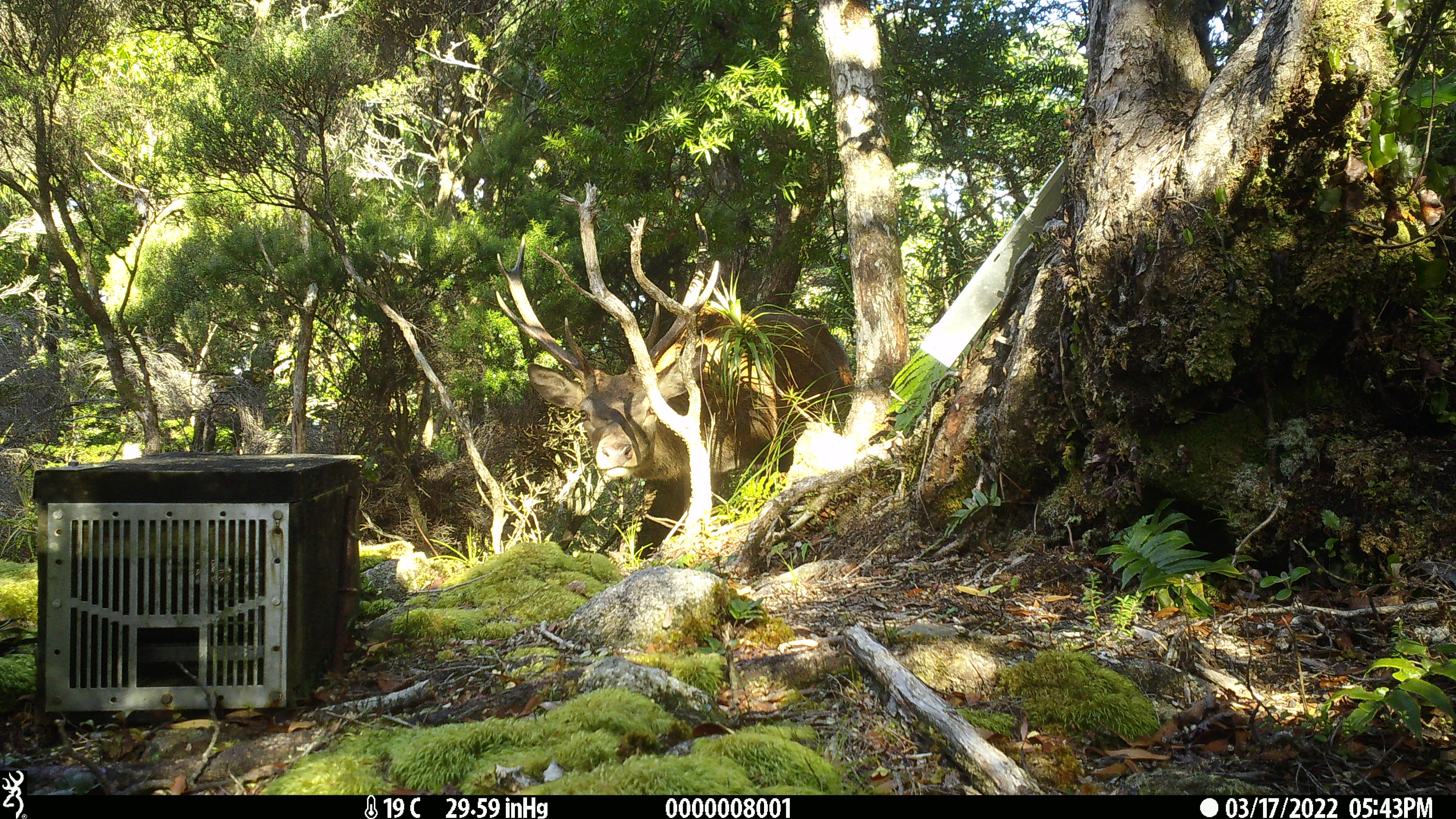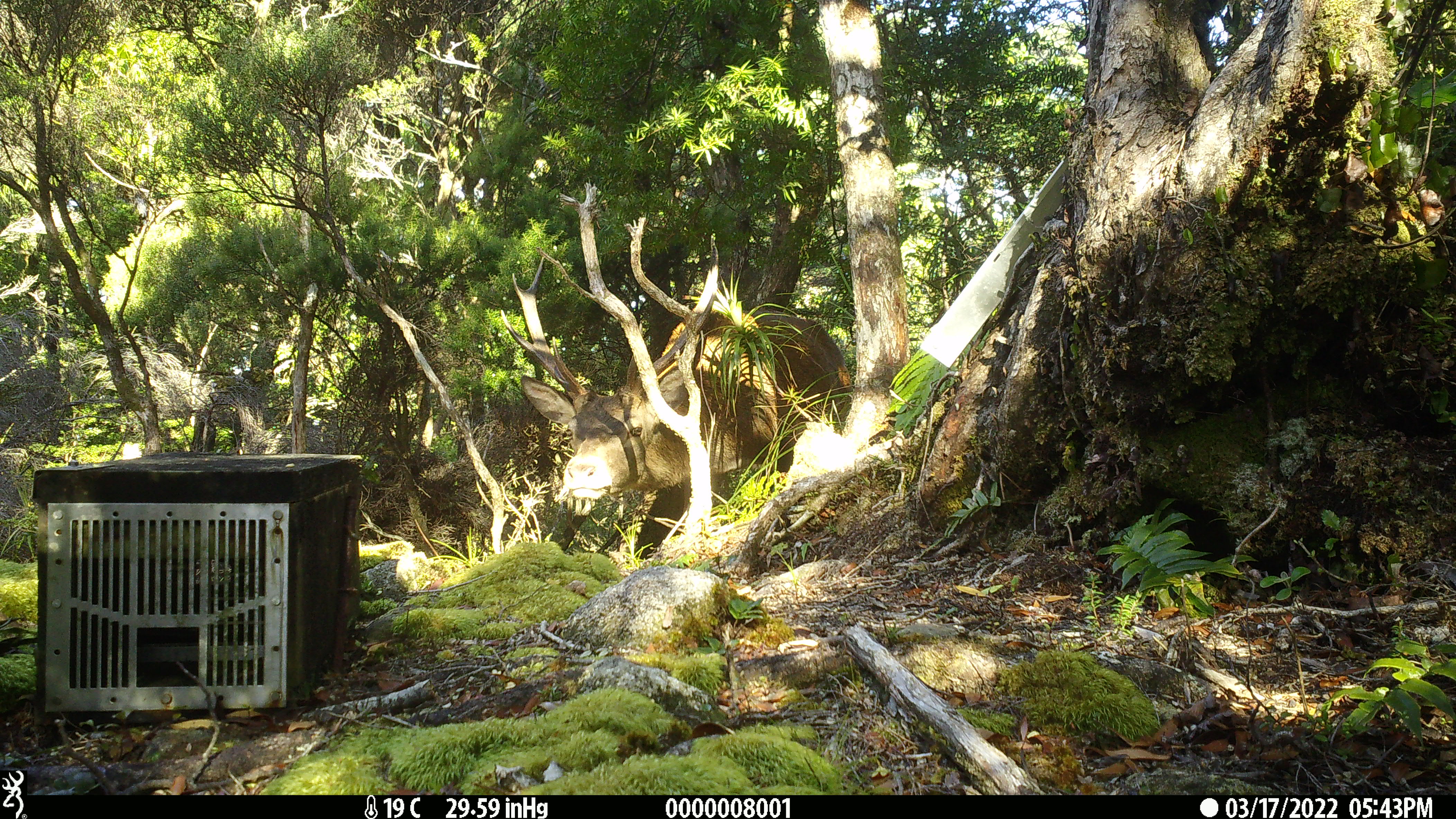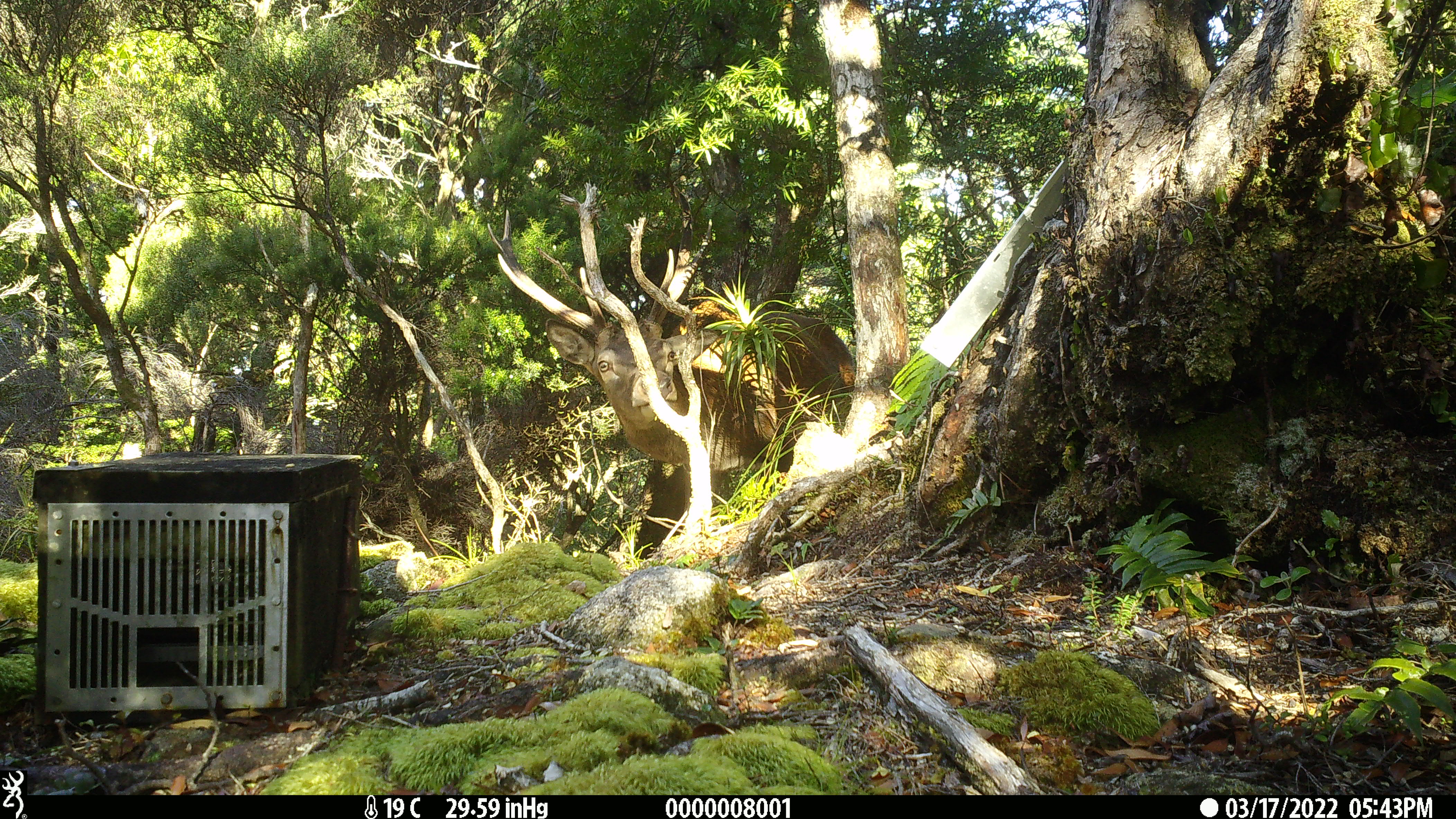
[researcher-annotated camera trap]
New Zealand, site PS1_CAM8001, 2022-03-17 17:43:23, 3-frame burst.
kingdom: Animalia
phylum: Chordata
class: Mammalia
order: Artiodactyla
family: Cervidae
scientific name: Cervidae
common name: deer